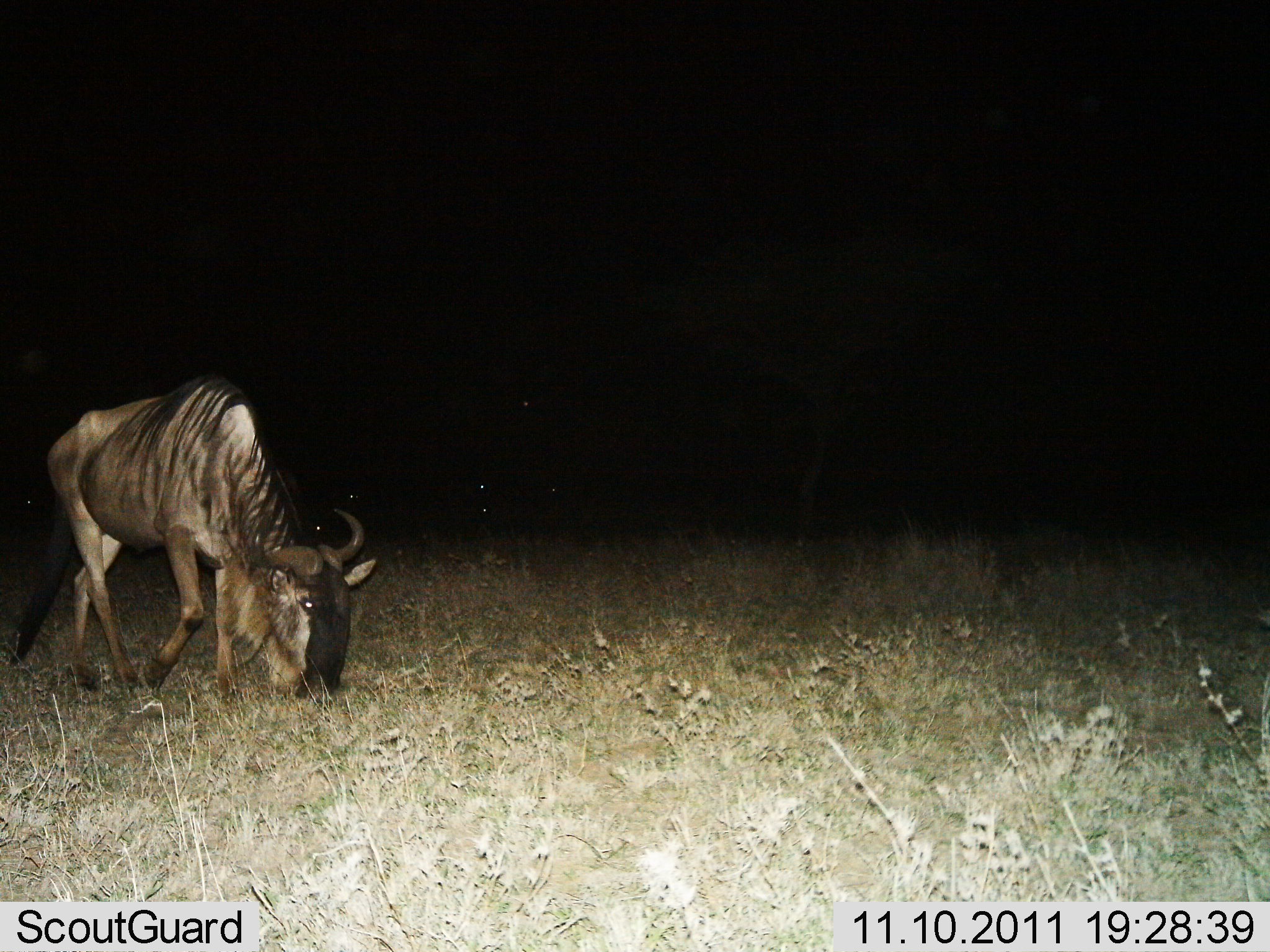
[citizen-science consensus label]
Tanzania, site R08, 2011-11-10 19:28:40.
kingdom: Animalia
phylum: Chordata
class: Mammalia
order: Artiodactyla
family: Bovidae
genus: Connochaetes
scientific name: Connochaetes taurinus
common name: blue wildebeest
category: wildebeest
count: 1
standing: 14%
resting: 0%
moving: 7%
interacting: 0%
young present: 0%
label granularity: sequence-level